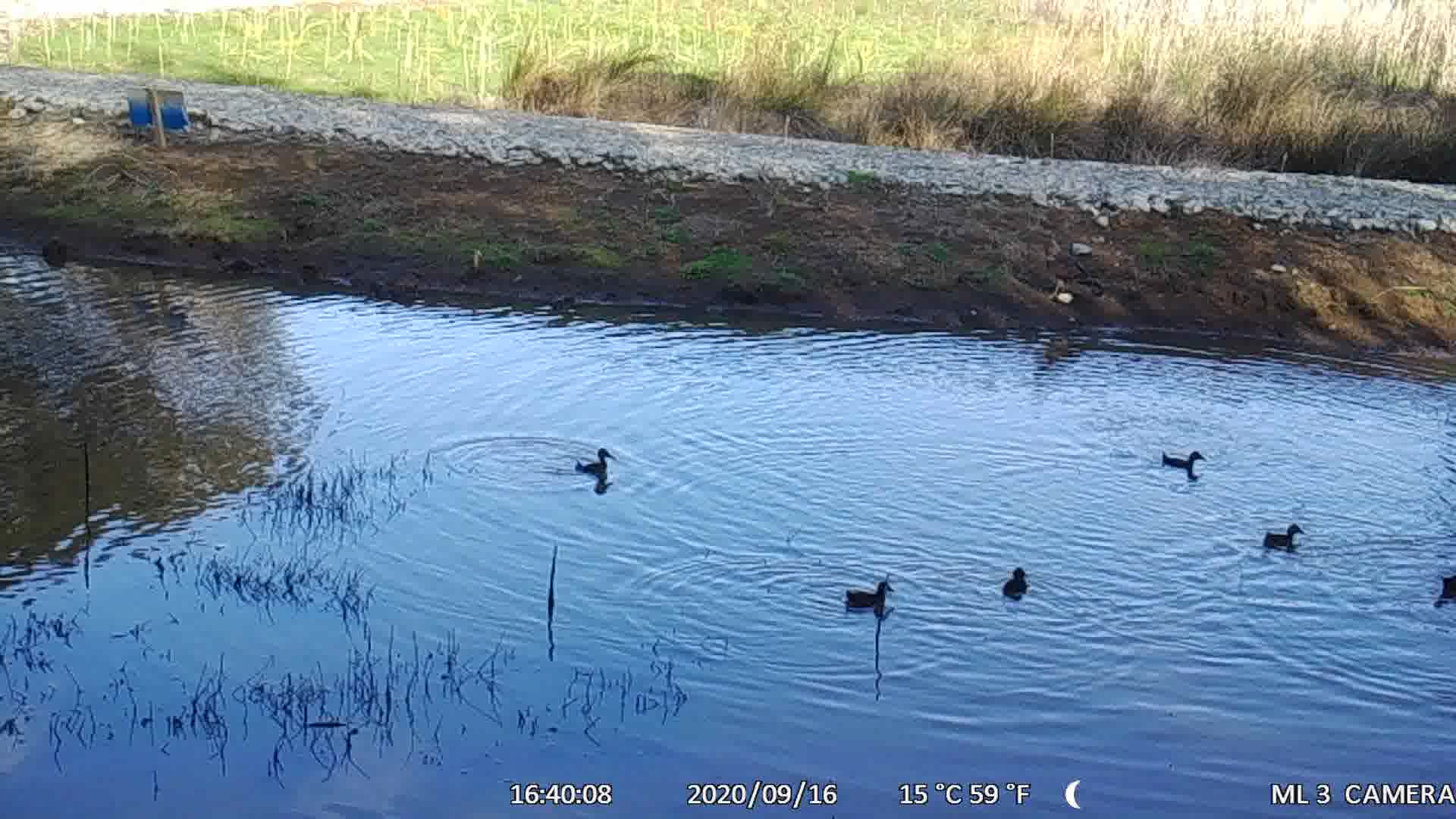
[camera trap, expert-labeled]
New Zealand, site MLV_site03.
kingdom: Animalia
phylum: Chordata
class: Aves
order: Anseriformes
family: Anatidae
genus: Anas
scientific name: Anas chlorotis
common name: brown teal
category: pateke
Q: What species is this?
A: Pateke (brown teal) (Anas chlorotis).